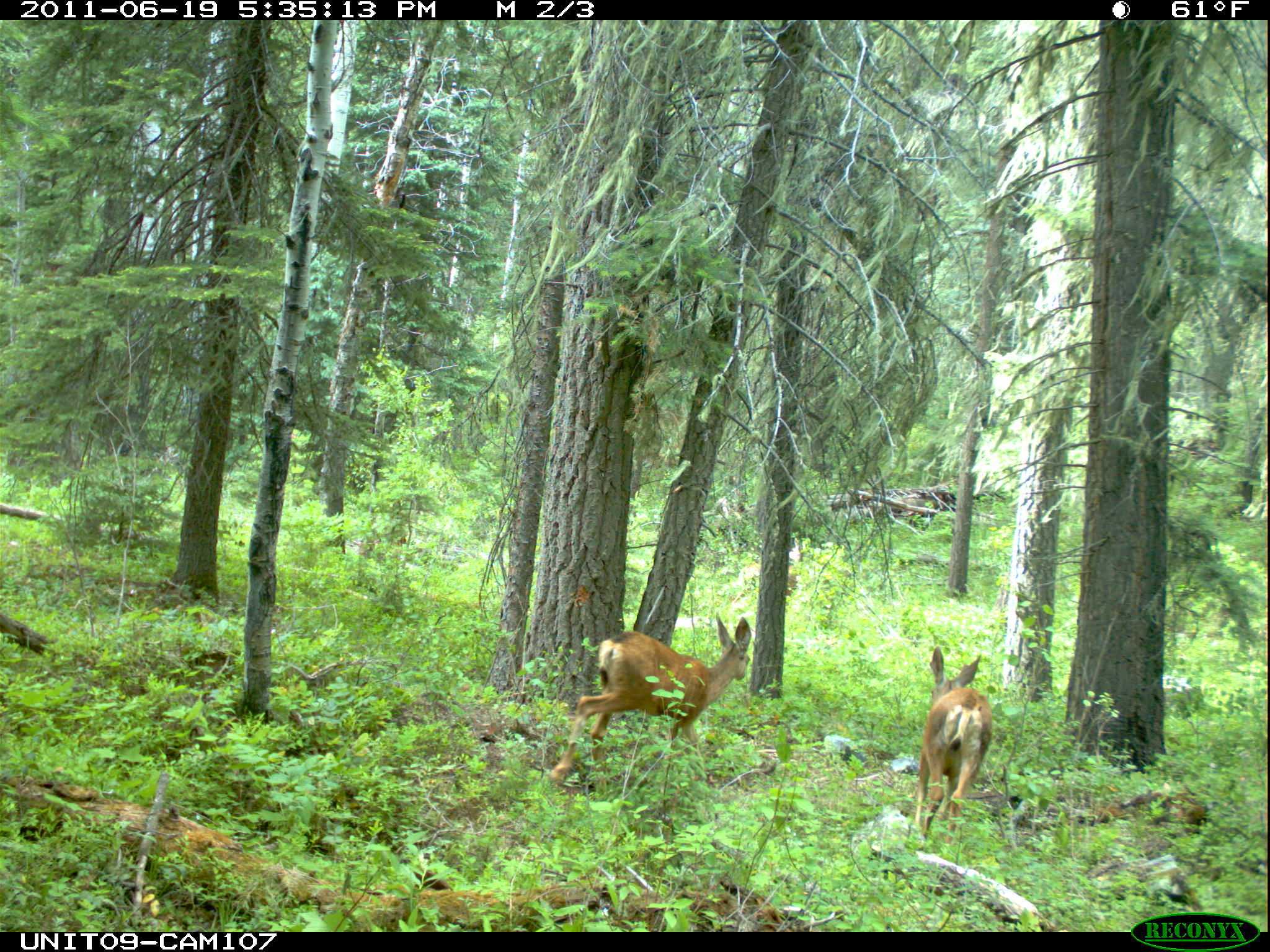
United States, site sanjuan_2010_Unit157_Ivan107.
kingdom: Animalia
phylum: Chordata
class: Mammalia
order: Artiodactyla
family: Cervidae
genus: Odocoileus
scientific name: Odocoileus hemionus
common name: mule deer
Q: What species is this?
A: Odocoileus hemionus (mule deer).